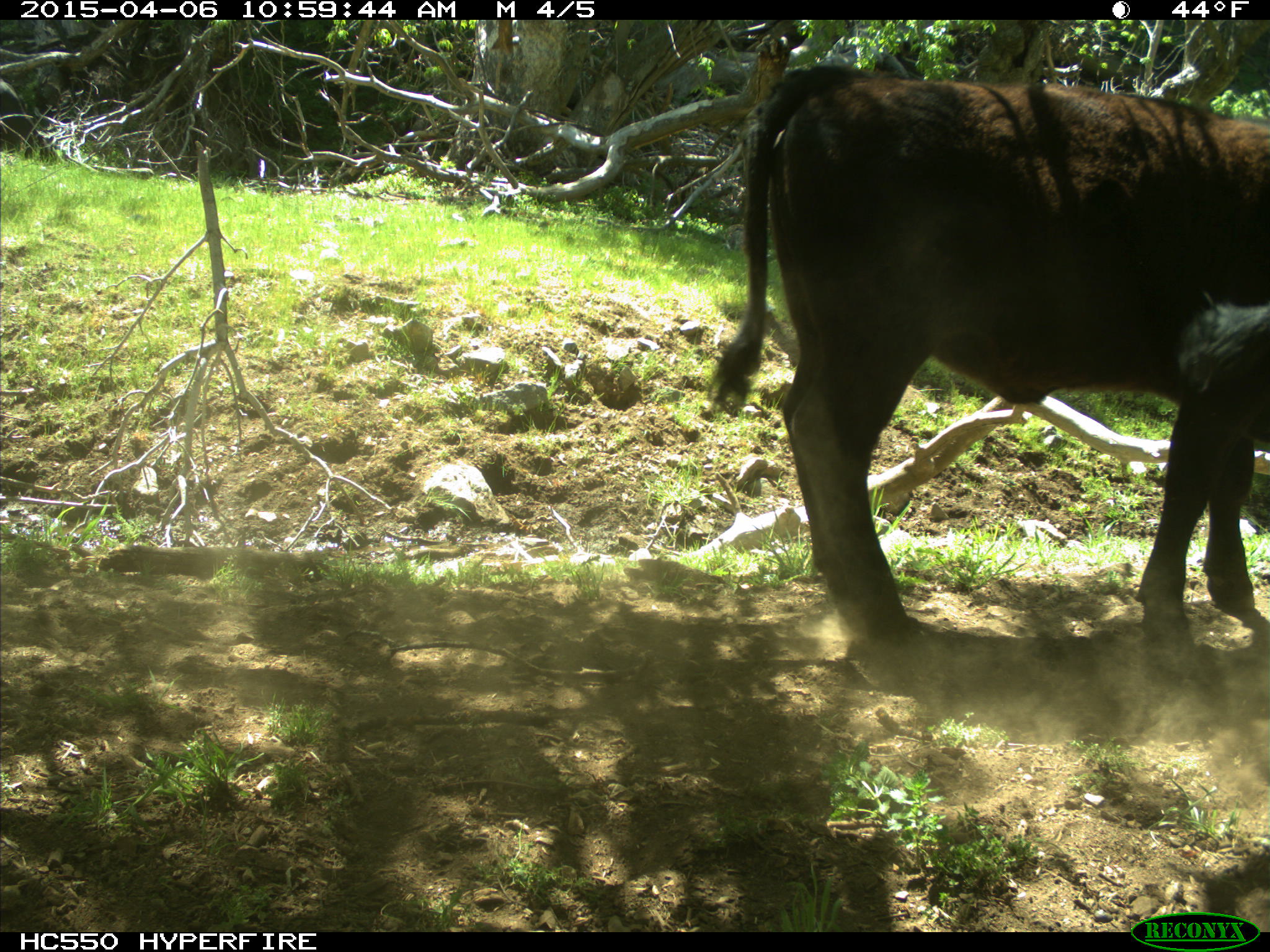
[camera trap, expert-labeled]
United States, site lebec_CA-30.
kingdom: Animalia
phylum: Chordata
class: Mammalia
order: Artiodactyla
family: Bovidae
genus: Bos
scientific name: Bos taurus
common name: domestic cow